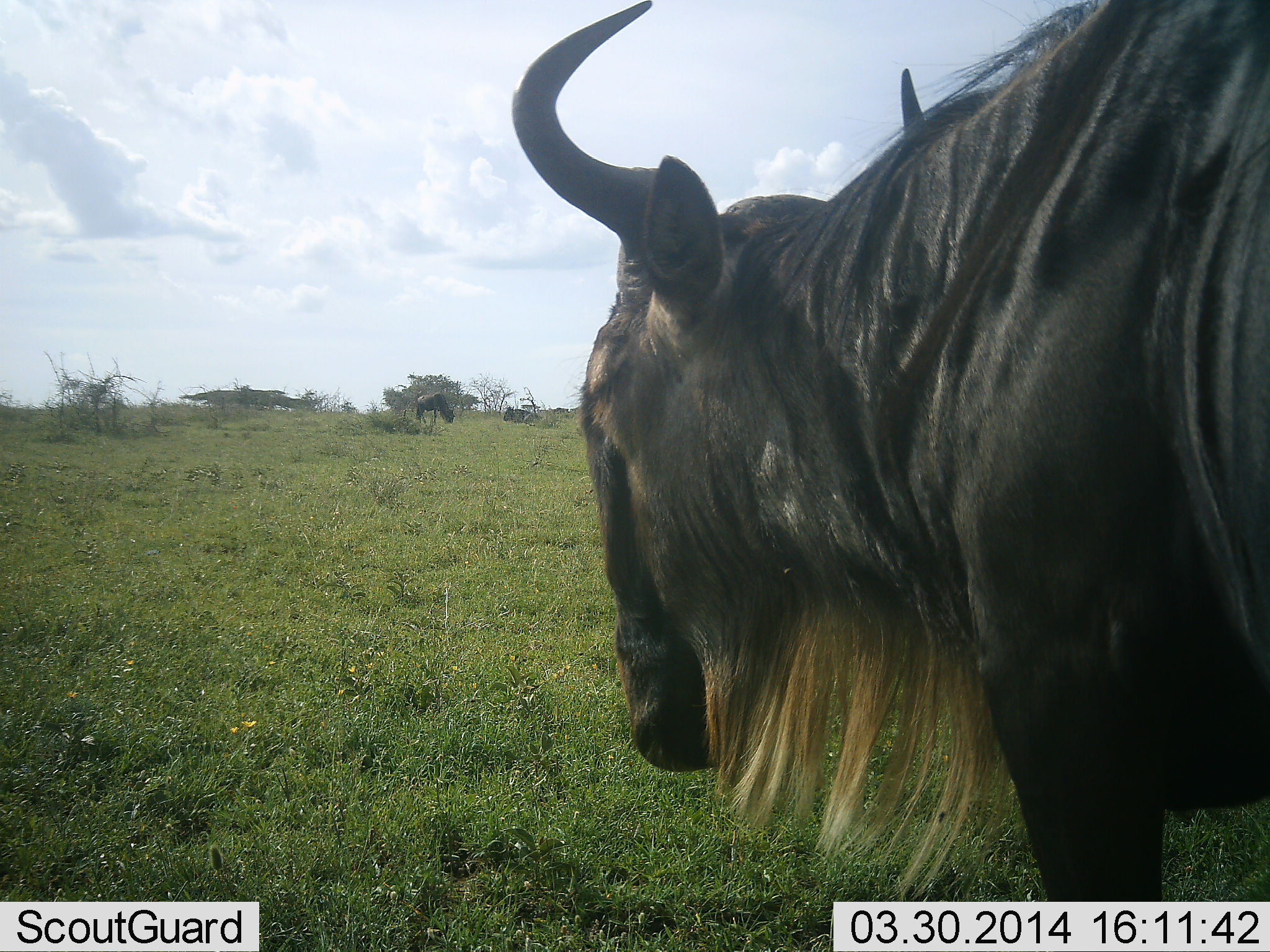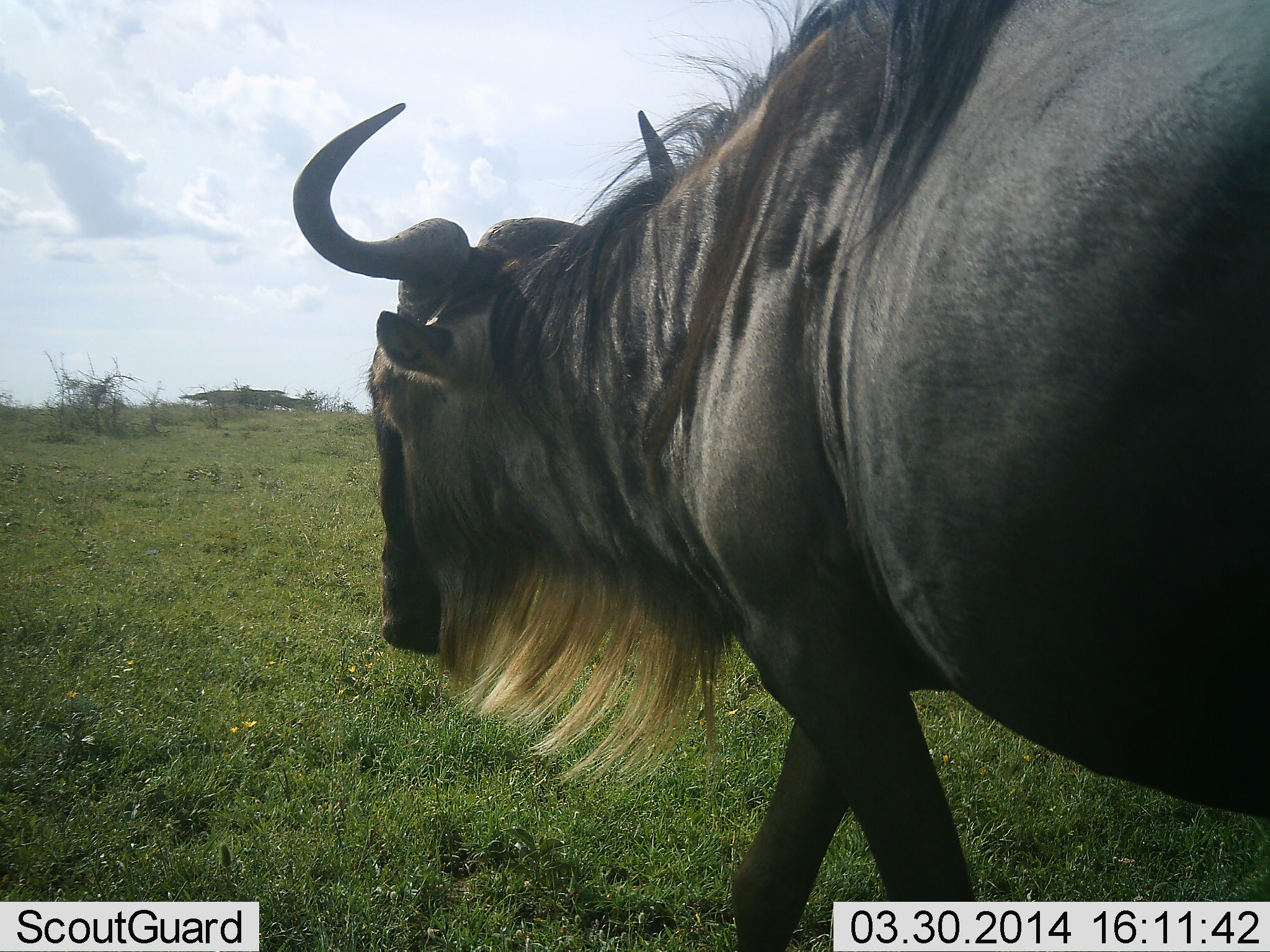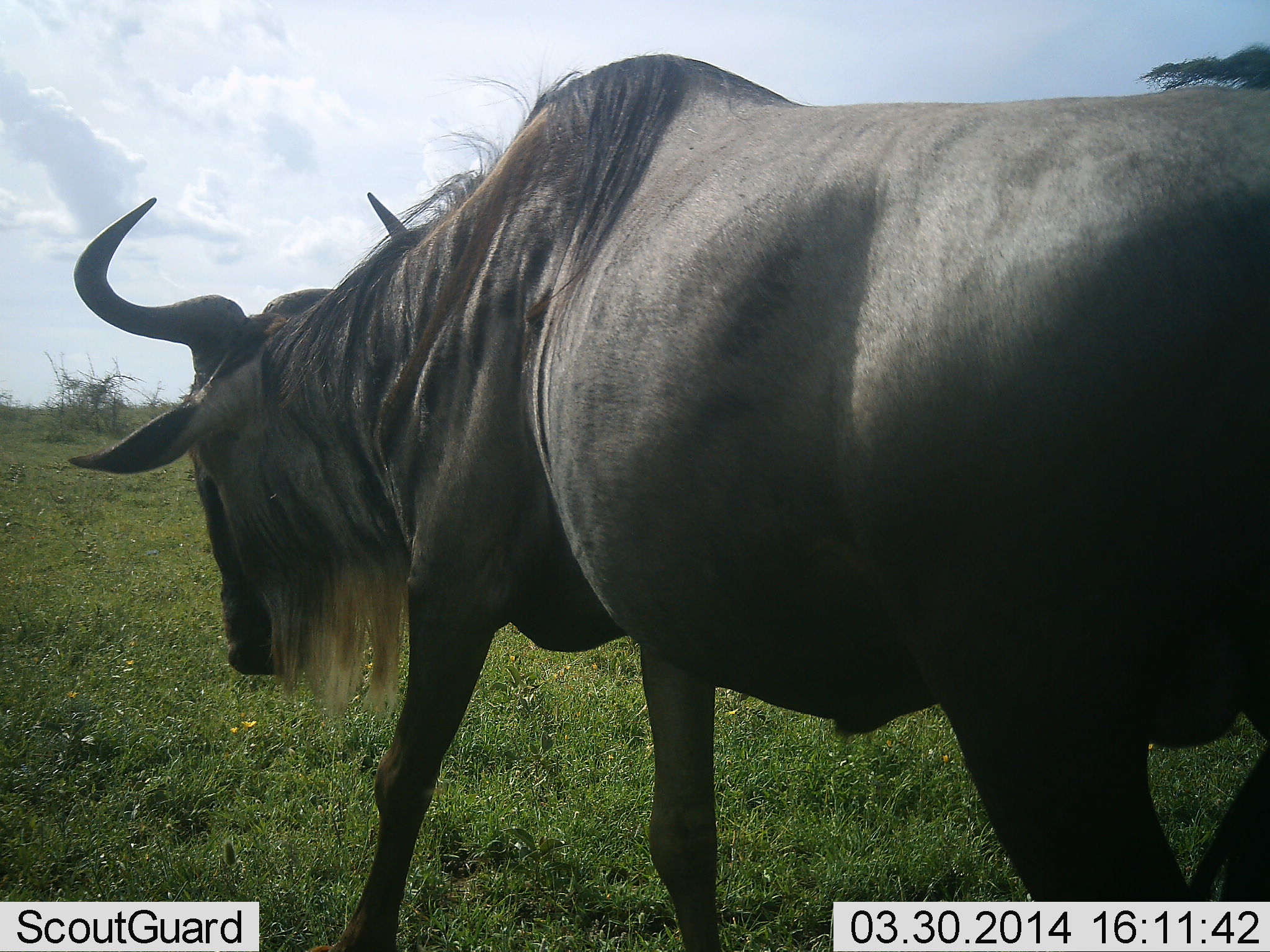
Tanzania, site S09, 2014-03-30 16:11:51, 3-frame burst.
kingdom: Animalia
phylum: Chordata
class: Mammalia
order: Artiodactyla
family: Bovidae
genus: Connochaetes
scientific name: Connochaetes taurinus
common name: blue wildebeest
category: wildebeest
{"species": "wildebeest (blue wildebeest) (Connochaetes taurinus)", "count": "1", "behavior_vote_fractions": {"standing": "10%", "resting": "10%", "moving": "100%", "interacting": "10%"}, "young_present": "0%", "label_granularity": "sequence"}